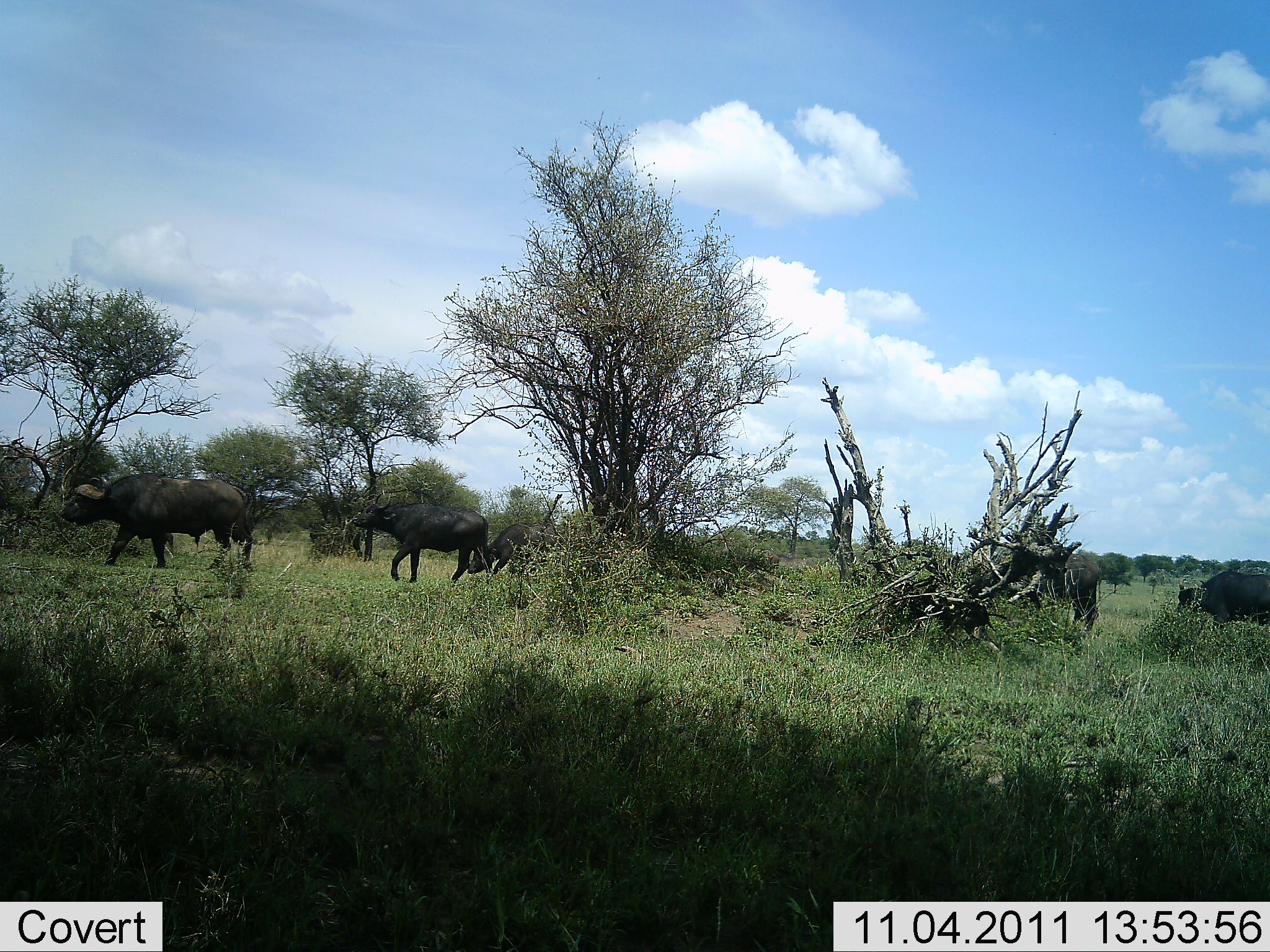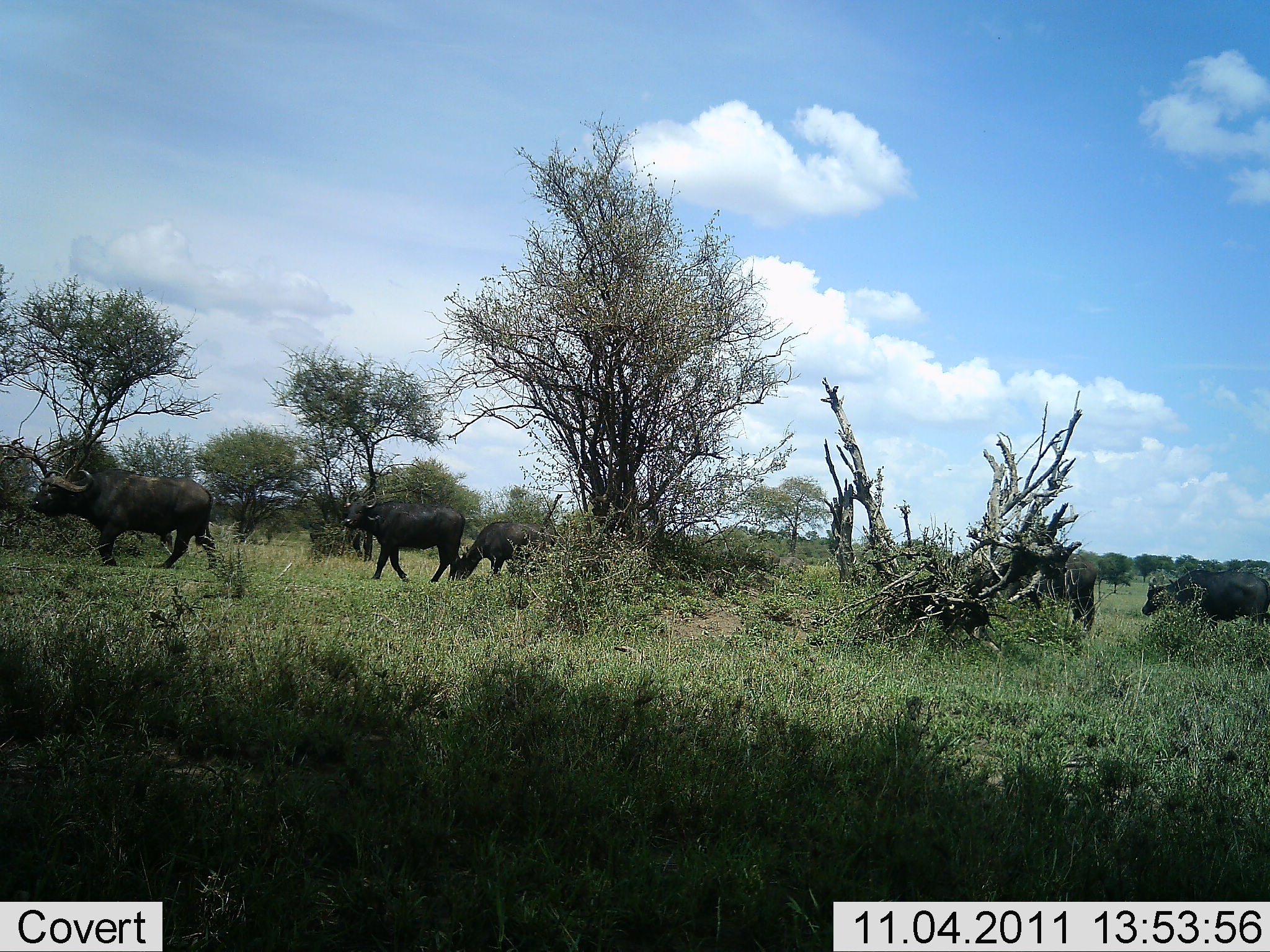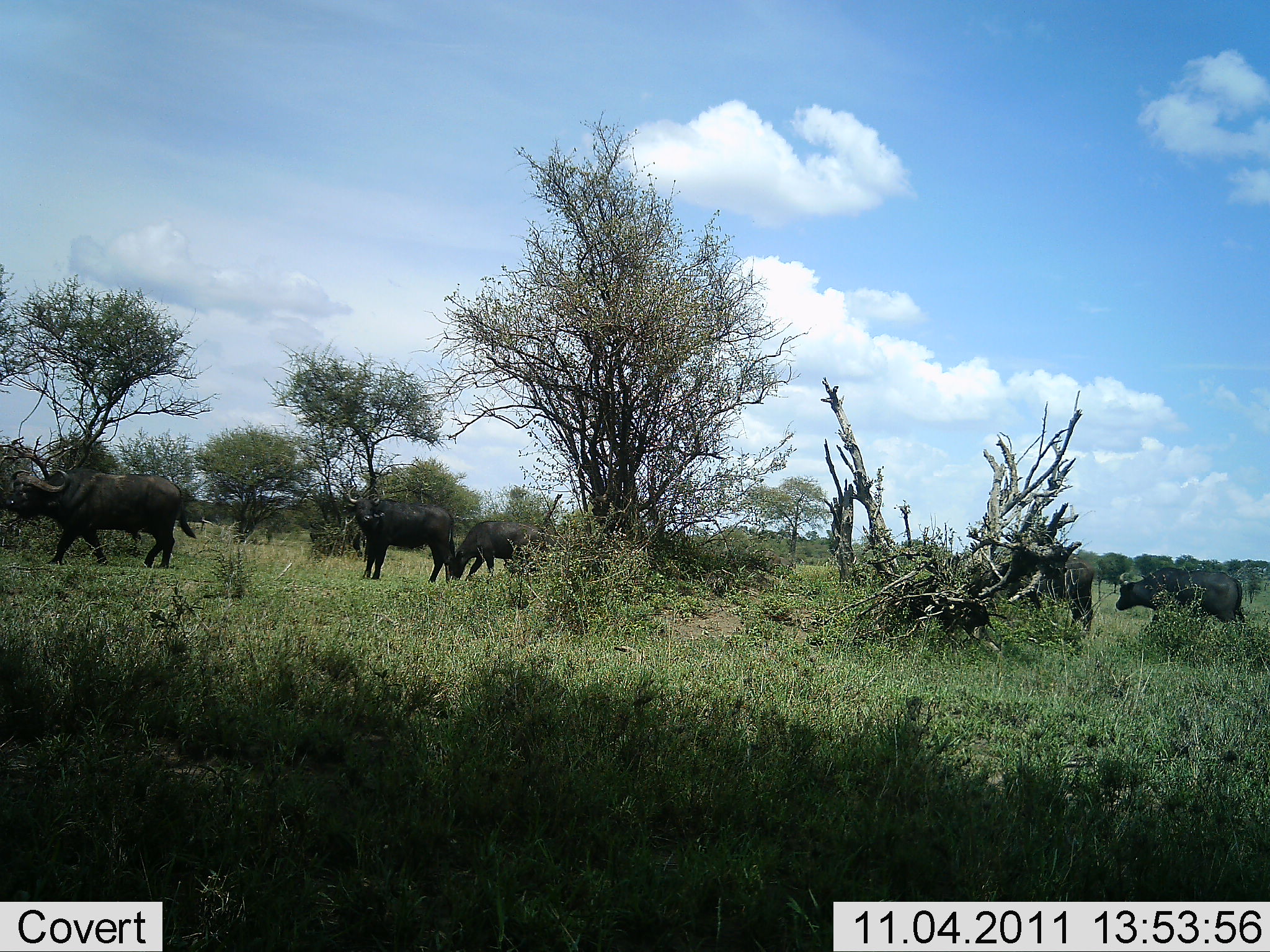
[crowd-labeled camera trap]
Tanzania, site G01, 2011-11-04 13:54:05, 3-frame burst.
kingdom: Animalia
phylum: Chordata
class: Mammalia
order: Artiodactyla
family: Bovidae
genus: Syncerus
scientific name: Syncerus caffer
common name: cape buffalo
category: buffalo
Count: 6.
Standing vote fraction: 0%.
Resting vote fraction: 0%.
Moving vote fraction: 100%.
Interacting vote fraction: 0%.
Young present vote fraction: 14%.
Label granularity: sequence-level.